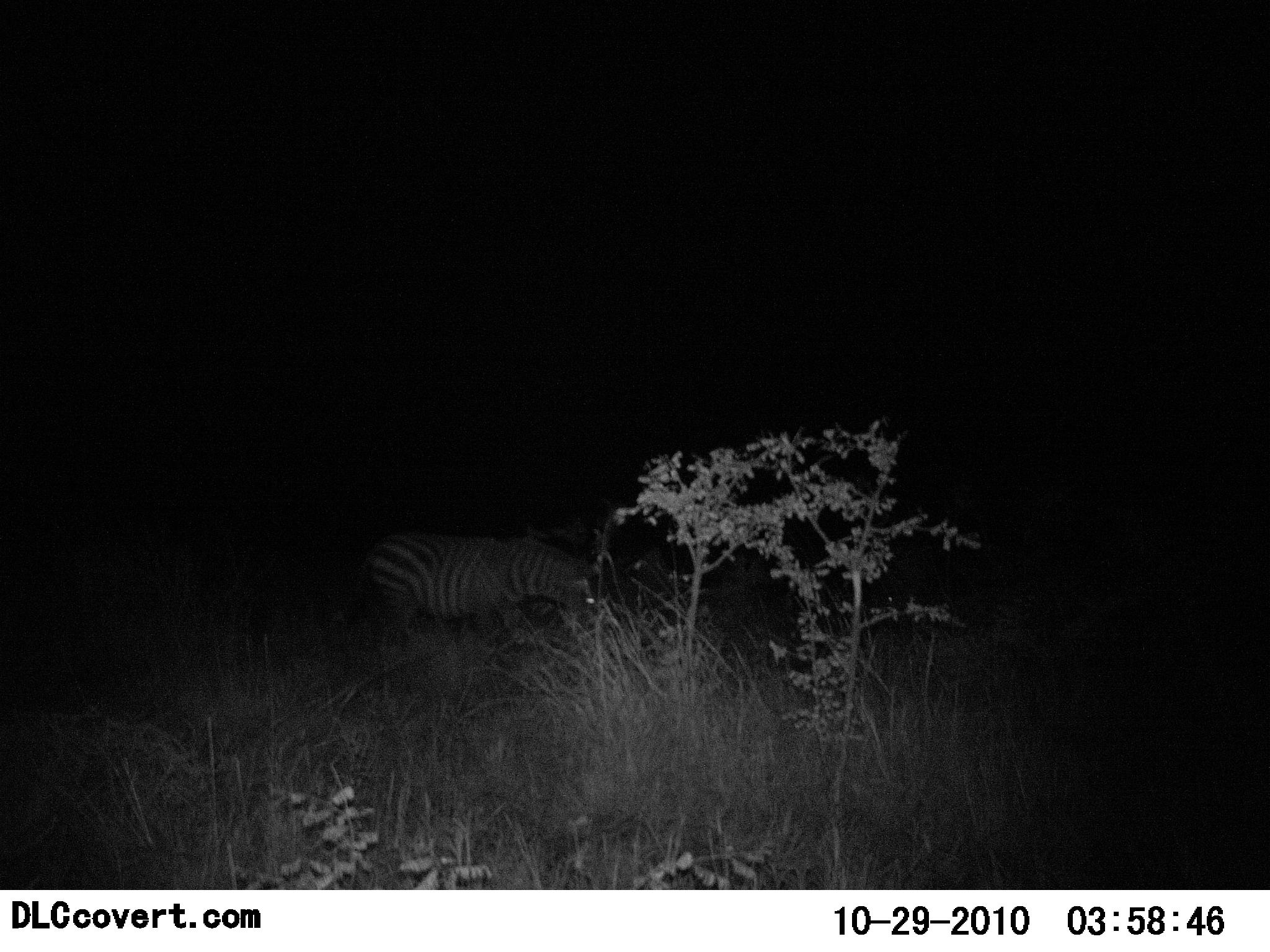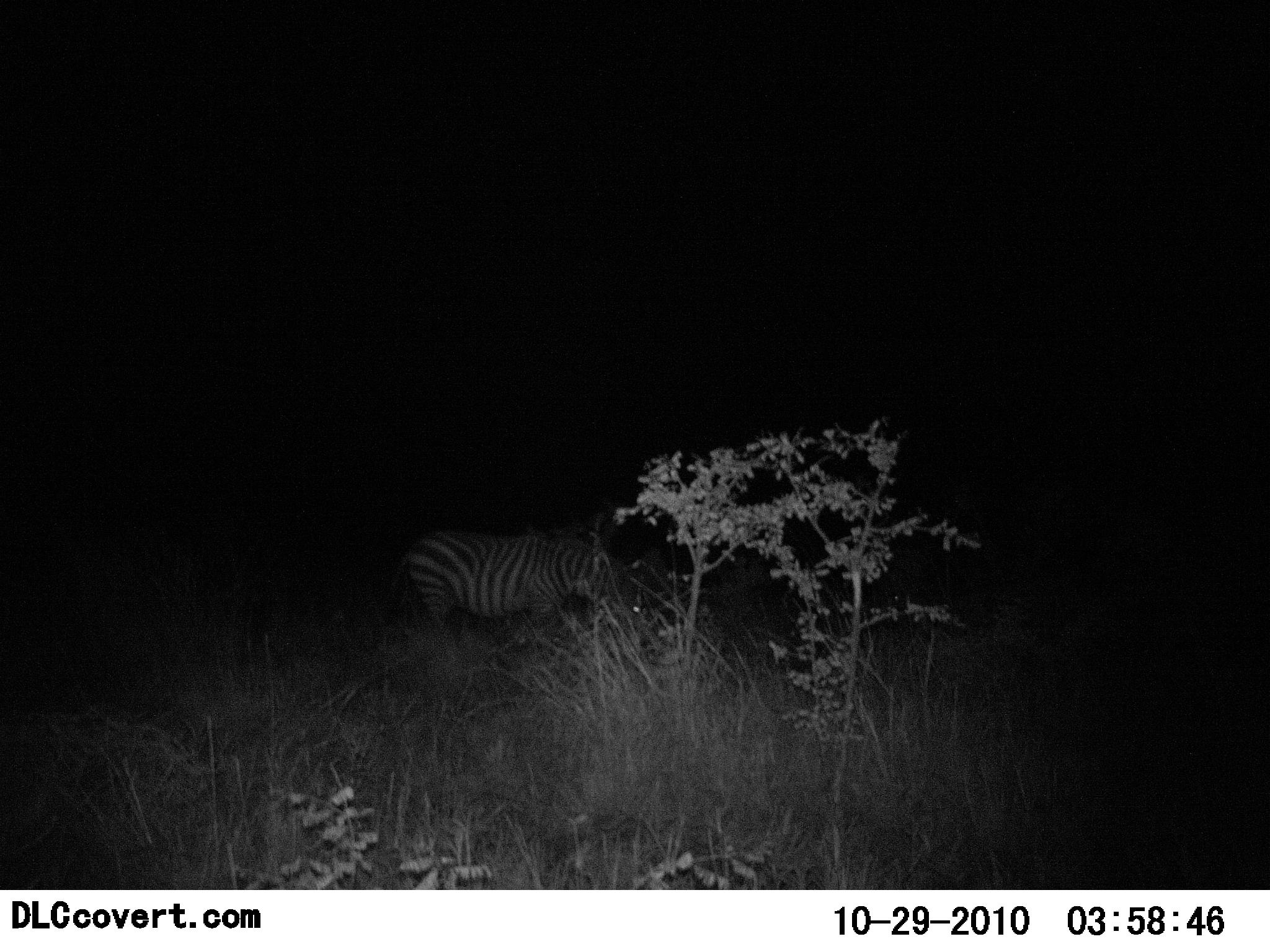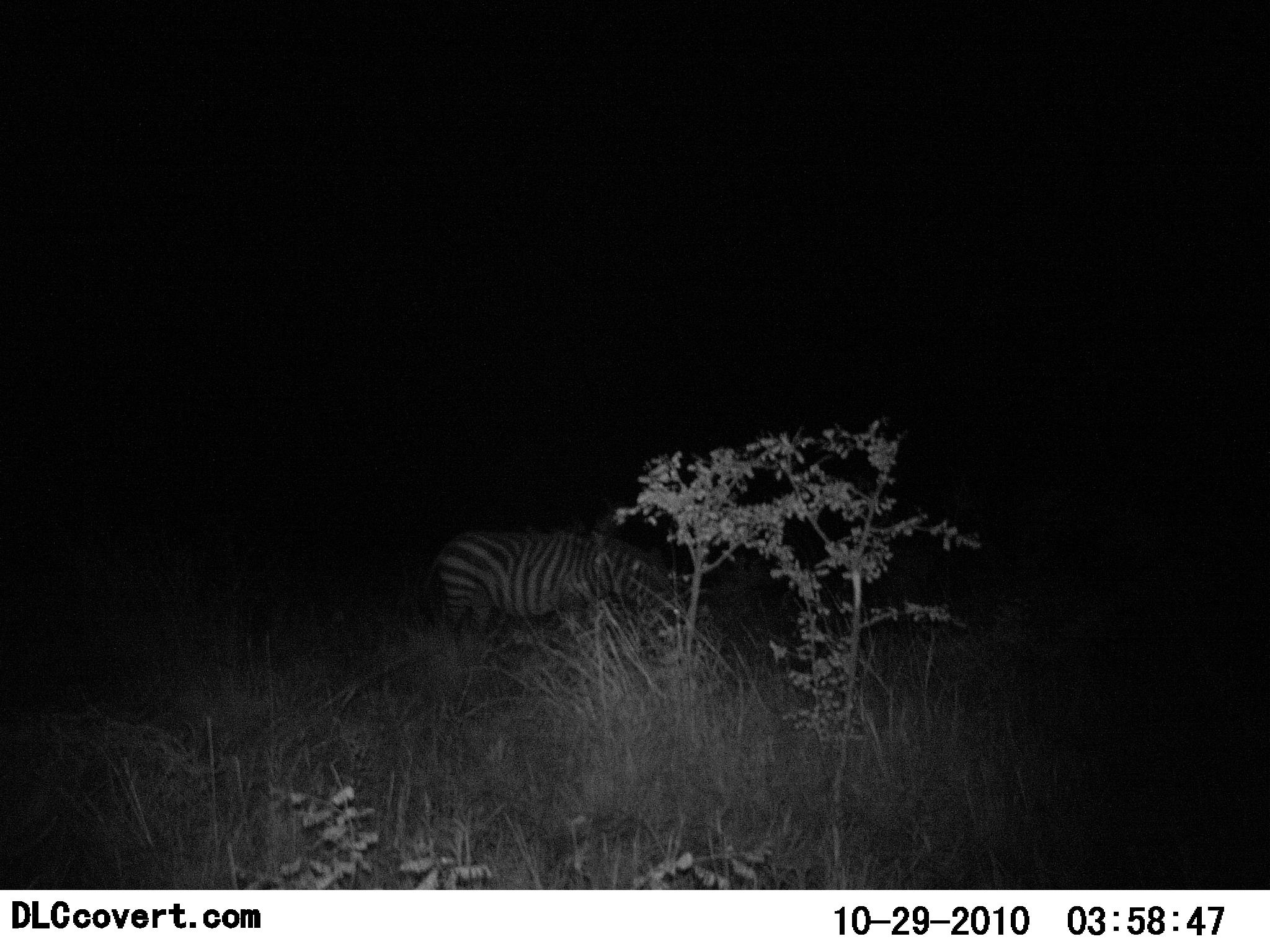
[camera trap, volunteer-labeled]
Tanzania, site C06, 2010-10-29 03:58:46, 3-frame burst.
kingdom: Animalia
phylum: Chordata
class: Mammalia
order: Perissodactyla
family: Equidae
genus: Equus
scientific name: Equus quagga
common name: plains zebra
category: zebra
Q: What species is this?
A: Zebra (plains zebra) (Equus quagga).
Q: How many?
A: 1.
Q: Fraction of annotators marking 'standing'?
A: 21%.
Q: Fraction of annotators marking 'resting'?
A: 0%.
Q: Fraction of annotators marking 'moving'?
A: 43%.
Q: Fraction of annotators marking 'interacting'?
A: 0%.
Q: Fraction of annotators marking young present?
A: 0%.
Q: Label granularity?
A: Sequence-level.